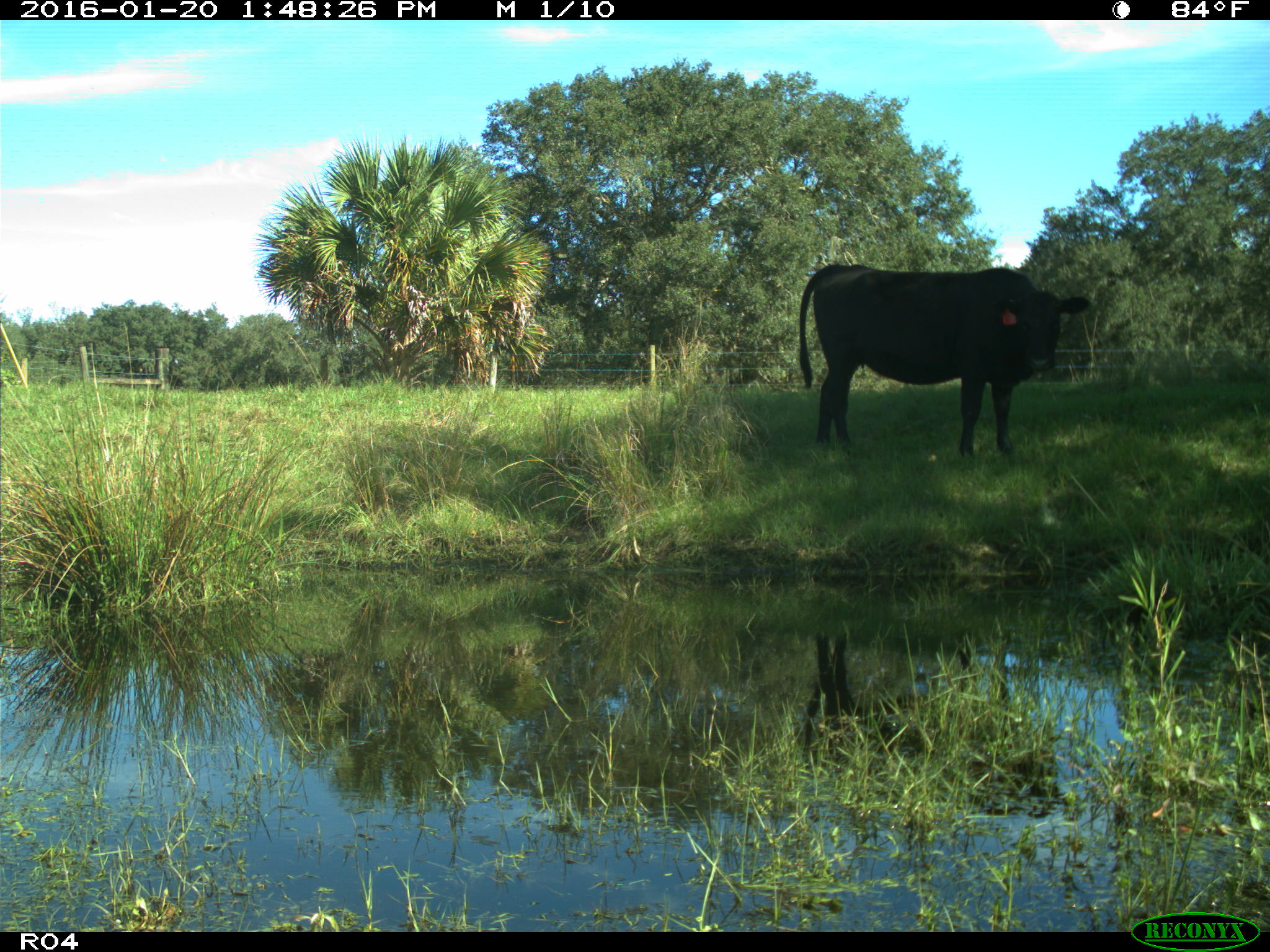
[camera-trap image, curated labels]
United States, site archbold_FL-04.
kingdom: Animalia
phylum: Chordata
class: Mammalia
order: Artiodactyla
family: Bovidae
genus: Bos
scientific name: Bos taurus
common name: domestic cow